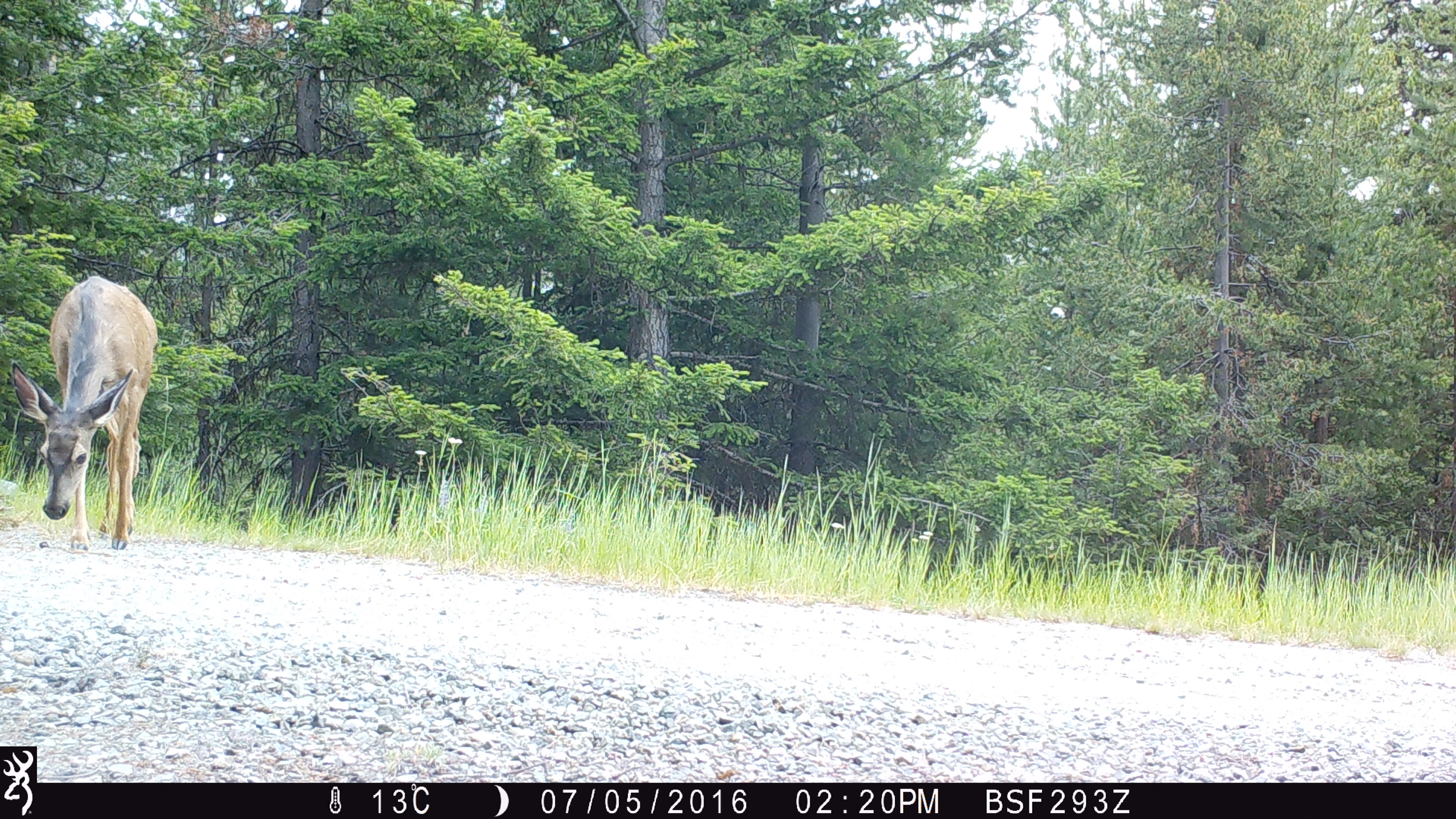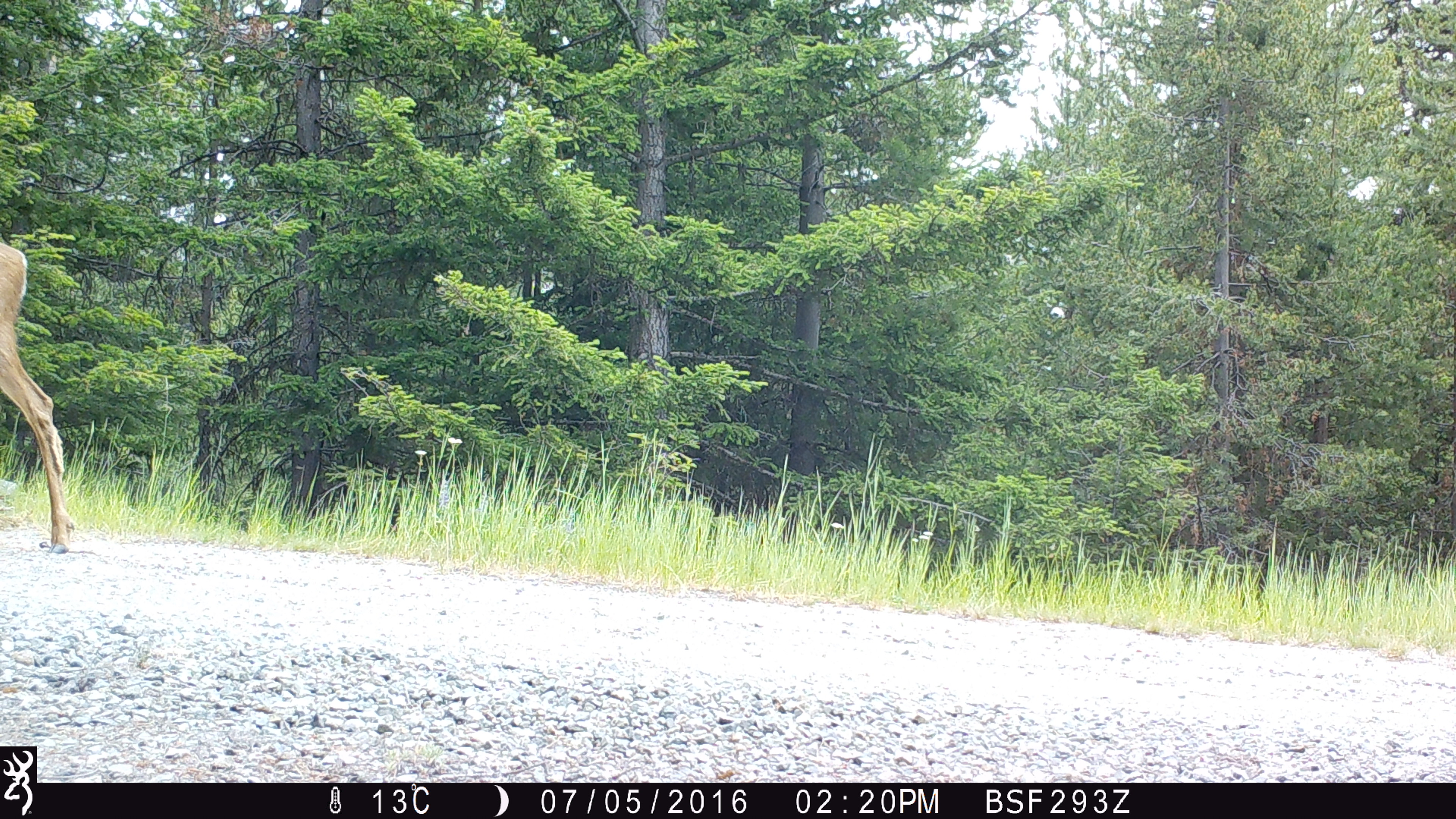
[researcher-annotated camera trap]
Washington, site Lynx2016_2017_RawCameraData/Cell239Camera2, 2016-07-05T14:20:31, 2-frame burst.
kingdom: Animalia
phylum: Chordata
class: Mammalia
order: Artiodactyla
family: Cervidae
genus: Odocoileus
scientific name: Odocoileus hemionus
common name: mule deer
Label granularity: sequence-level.